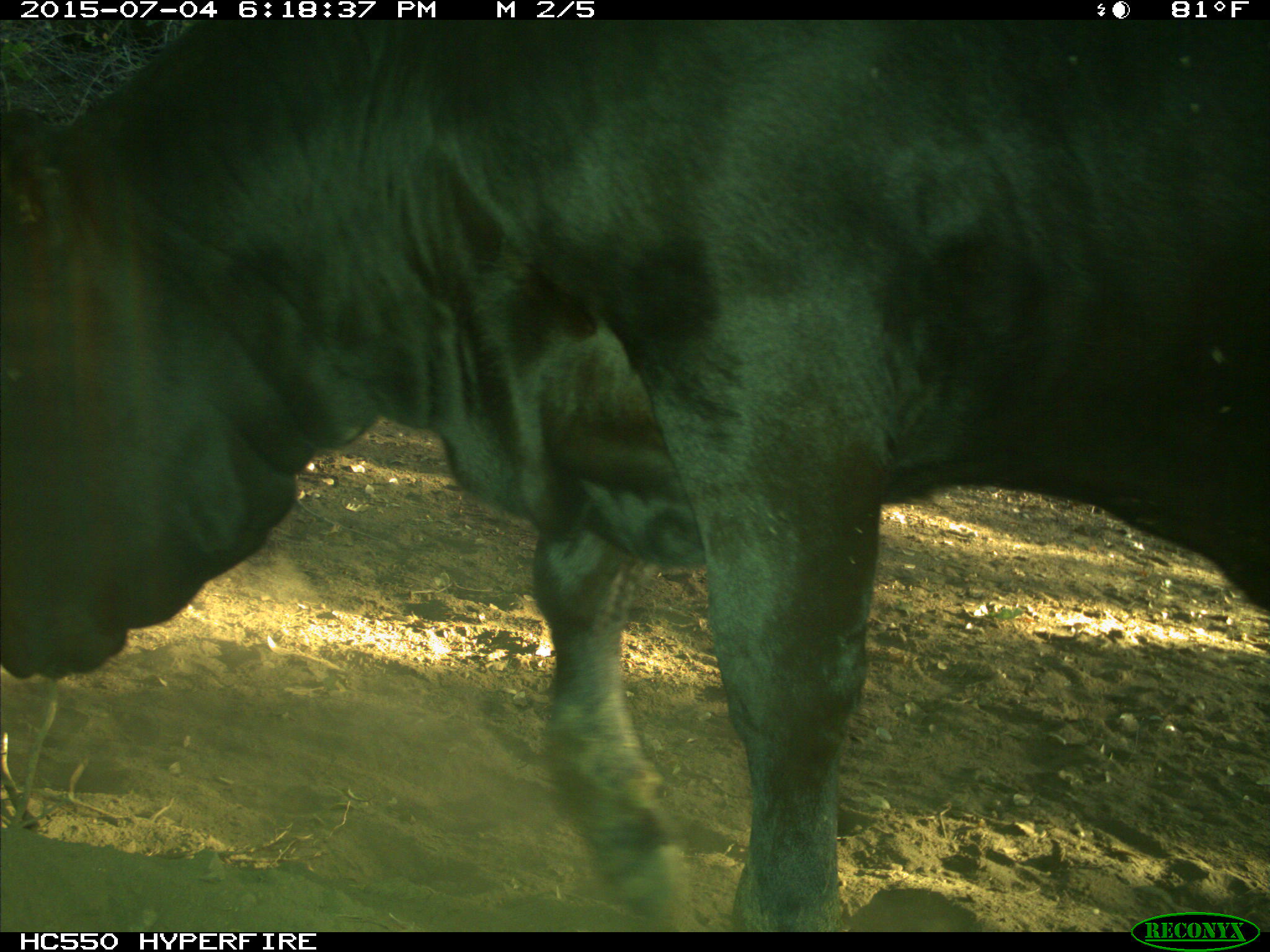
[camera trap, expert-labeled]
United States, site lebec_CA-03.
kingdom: Animalia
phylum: Chordata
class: Mammalia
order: Artiodactyla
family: Bovidae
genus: Bos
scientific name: Bos taurus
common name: domestic cow